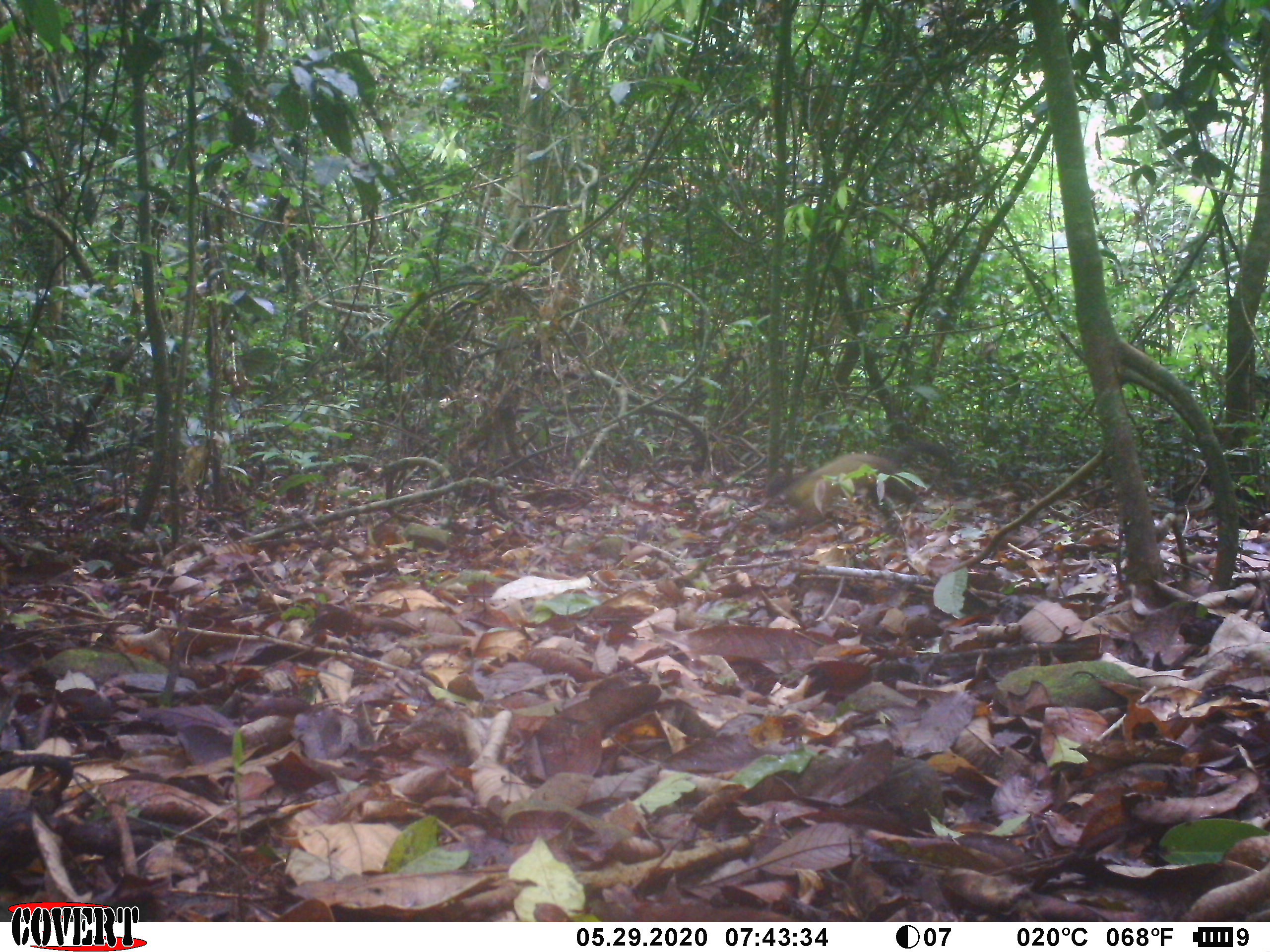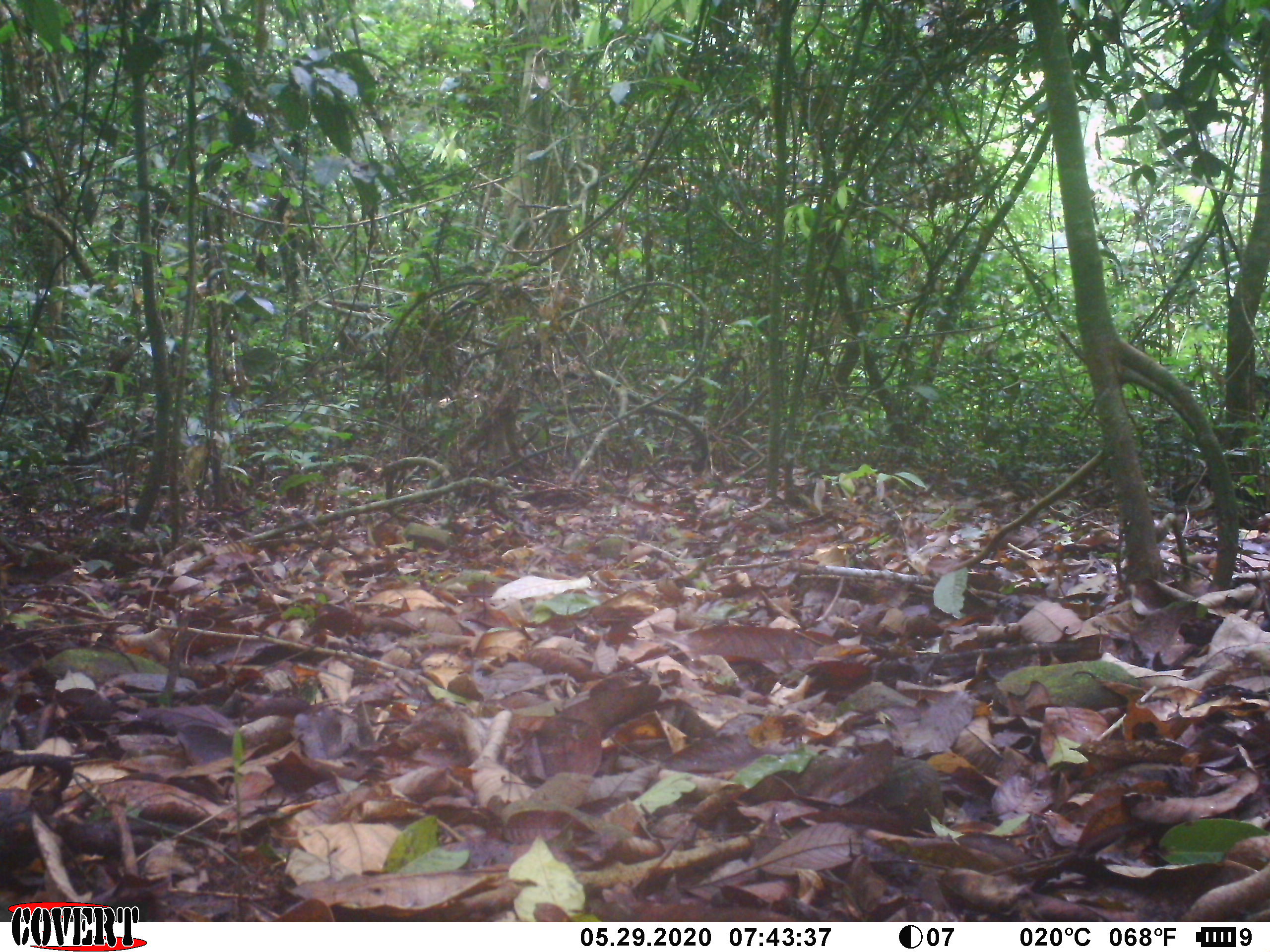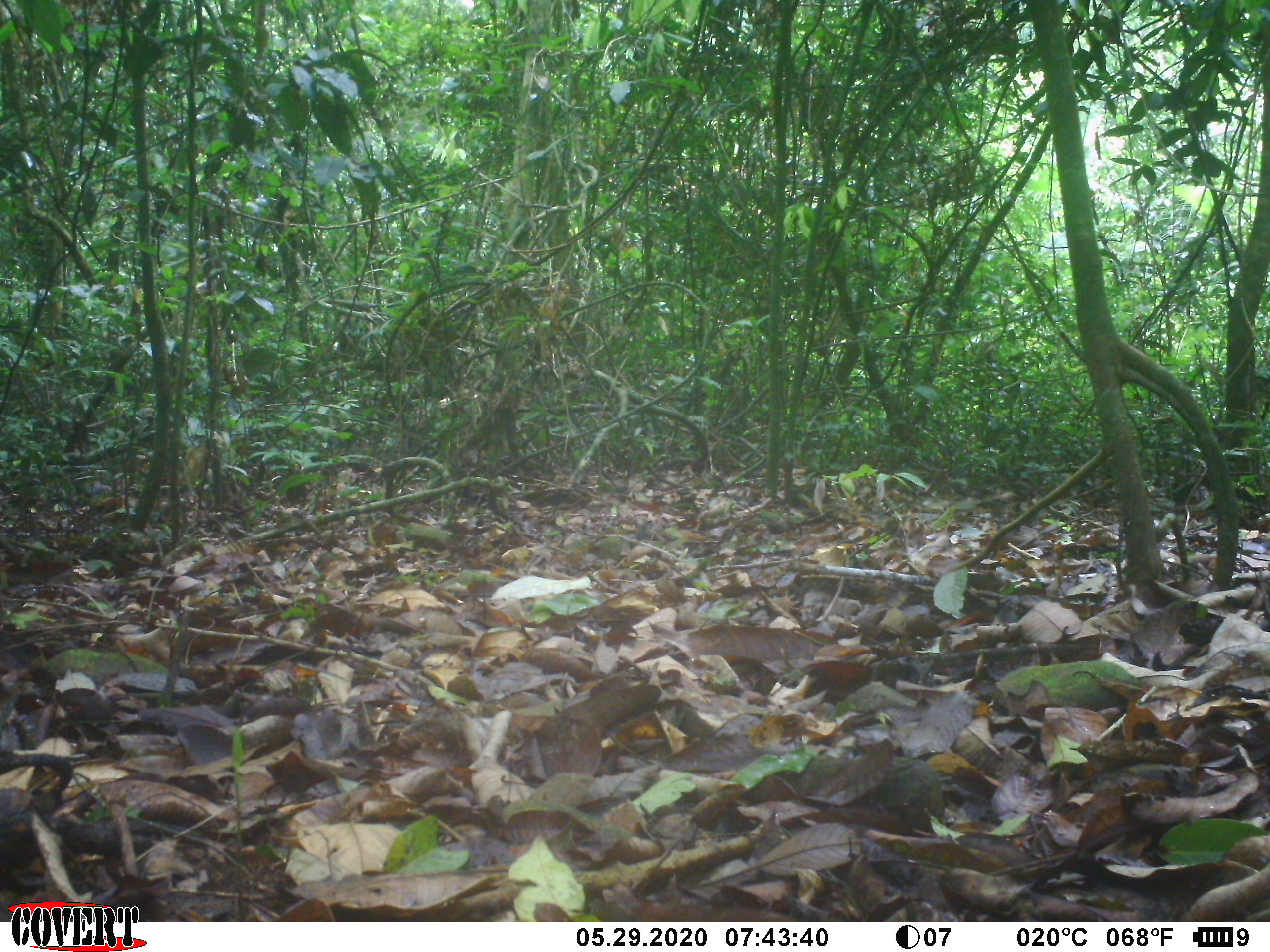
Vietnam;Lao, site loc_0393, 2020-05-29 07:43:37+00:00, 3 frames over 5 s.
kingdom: Animalia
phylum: Chordata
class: Mammalia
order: Carnivora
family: Mustelidae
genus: Martes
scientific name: Martes flavigula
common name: yellow-throated marten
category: yellow throated marten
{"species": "yellow throated marten (yellow-throated marten) (Martes flavigula)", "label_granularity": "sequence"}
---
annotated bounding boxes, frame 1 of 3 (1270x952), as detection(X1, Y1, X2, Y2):
yellow throated marten: detection(764, 440, 953, 533)